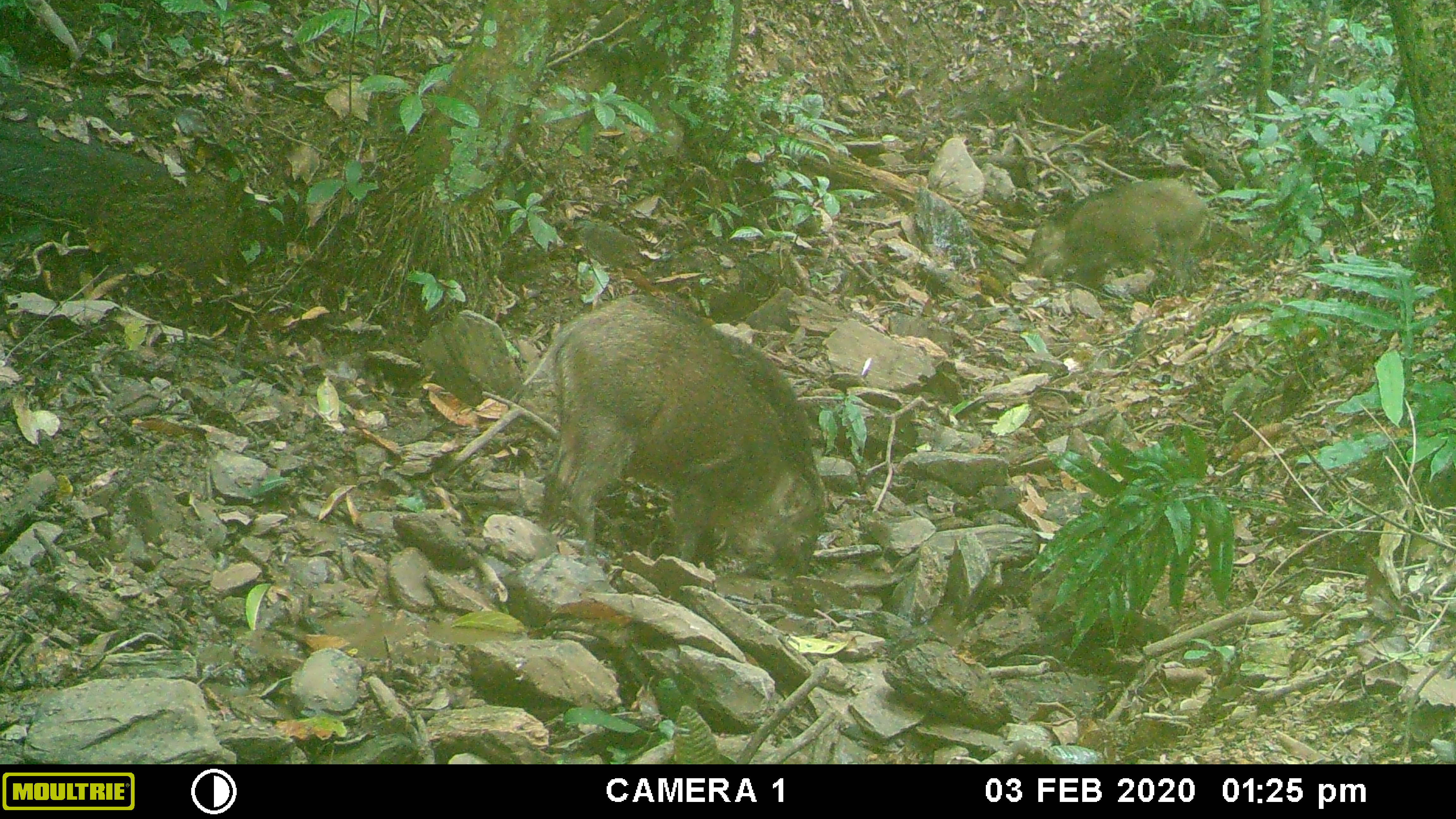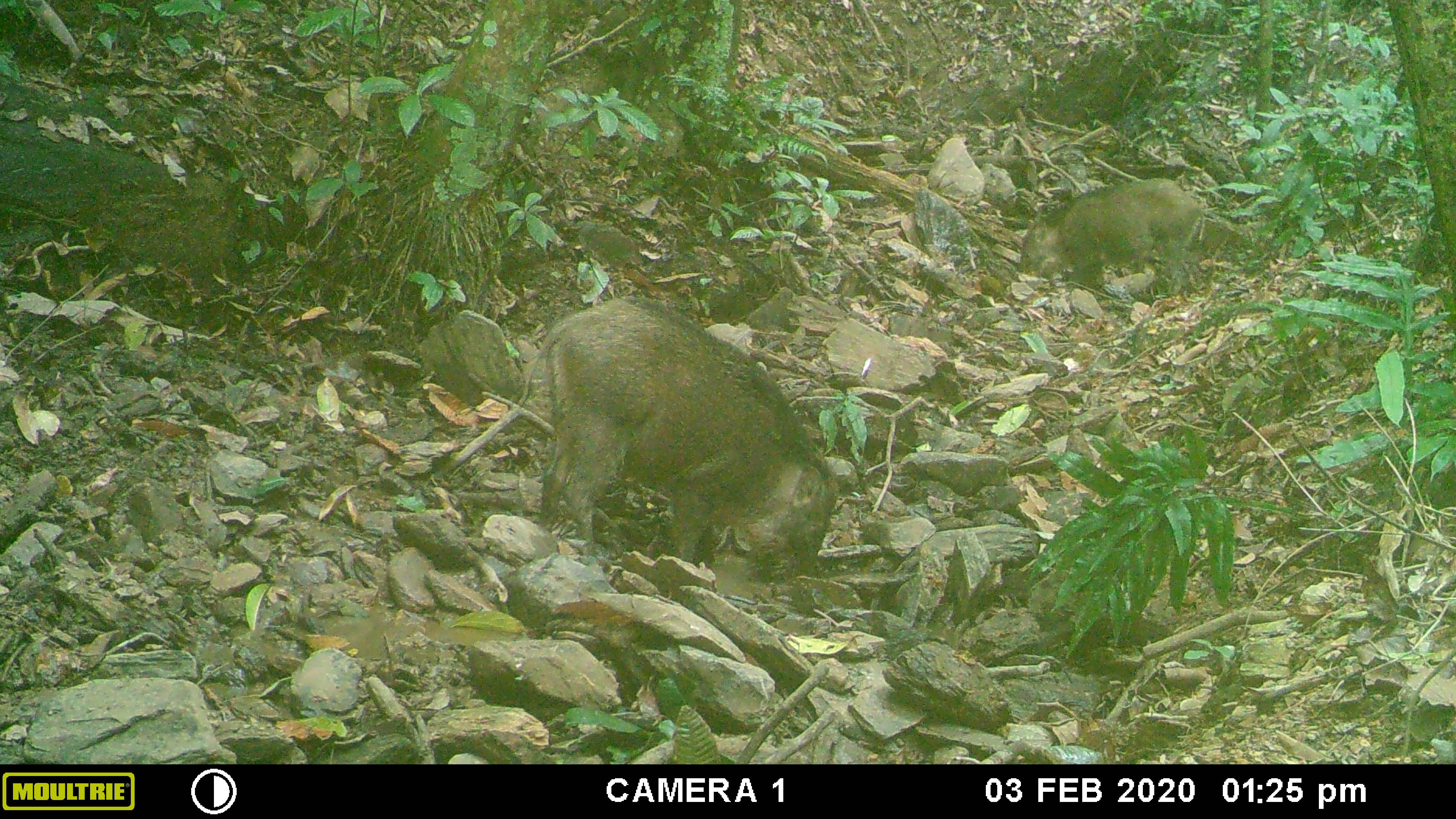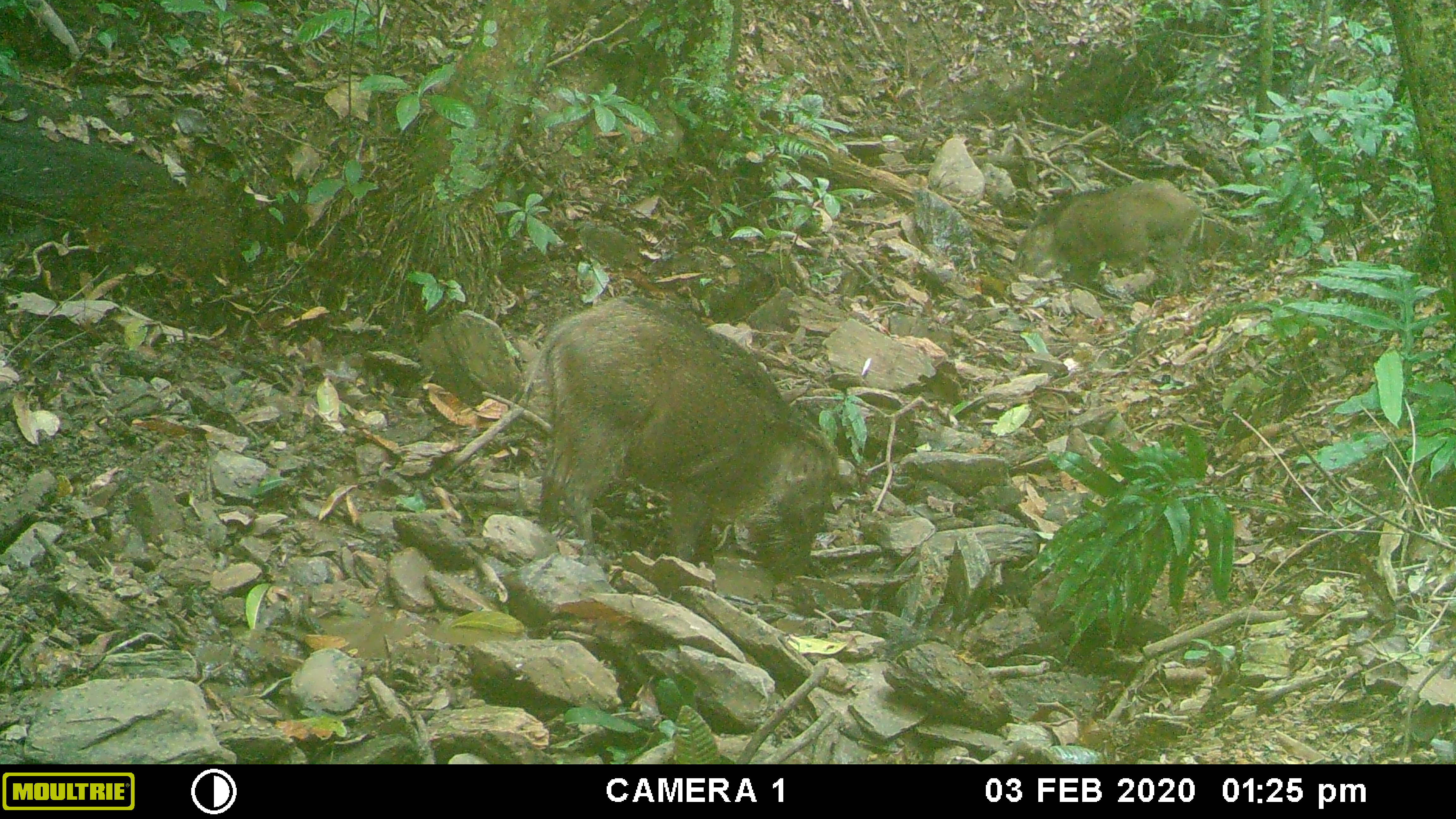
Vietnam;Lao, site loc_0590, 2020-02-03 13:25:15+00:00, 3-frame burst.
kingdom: Animalia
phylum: Chordata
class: Mammalia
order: Artiodactyla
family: Suidae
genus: Sus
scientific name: Sus scrofa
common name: eurasian wild pig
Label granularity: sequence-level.